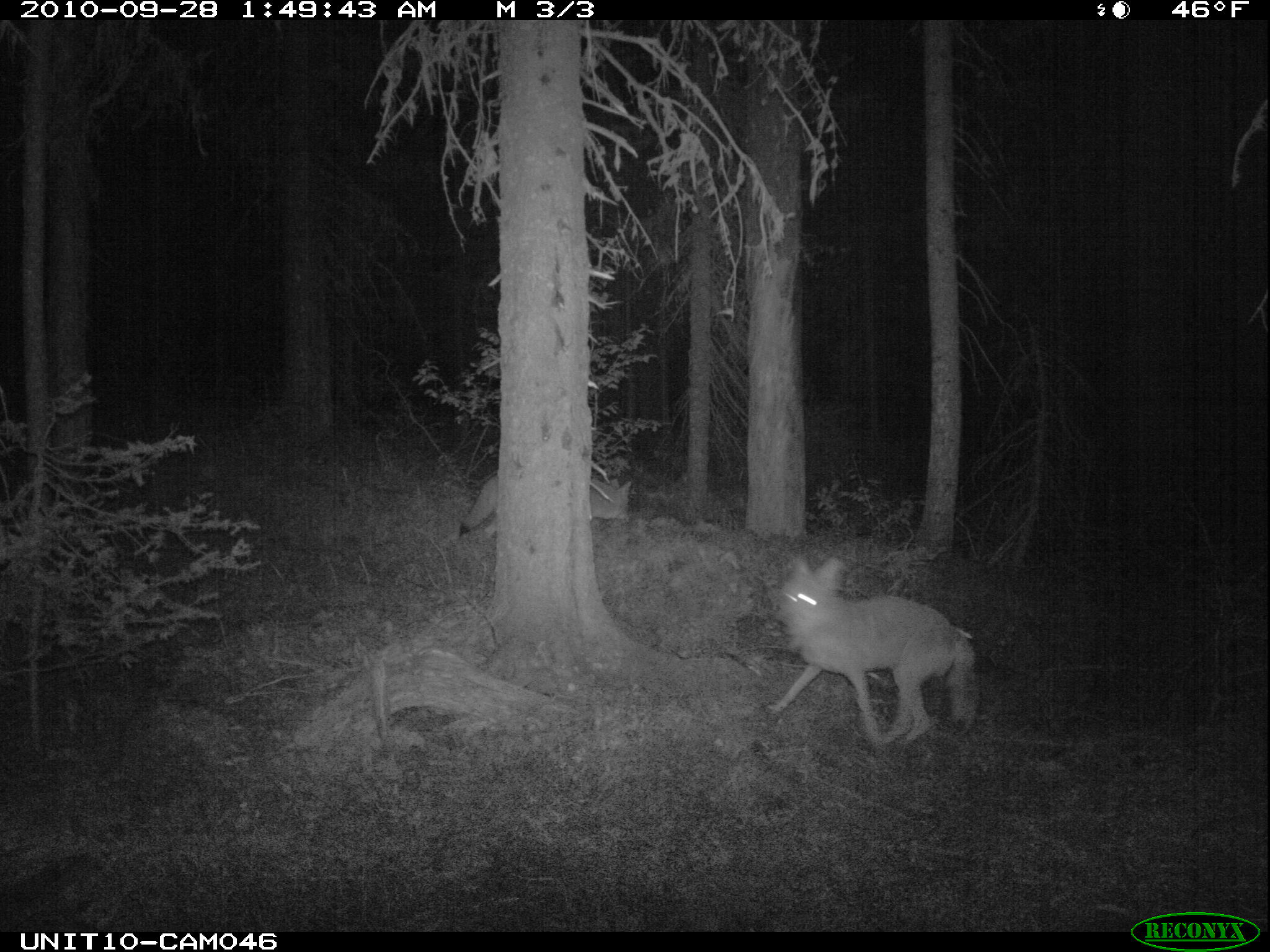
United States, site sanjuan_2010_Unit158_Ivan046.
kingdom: Animalia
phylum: Chordata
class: Mammalia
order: Carnivora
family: Canidae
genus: Canis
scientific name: Canis latrans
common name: coyote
Canis latrans (coyote).